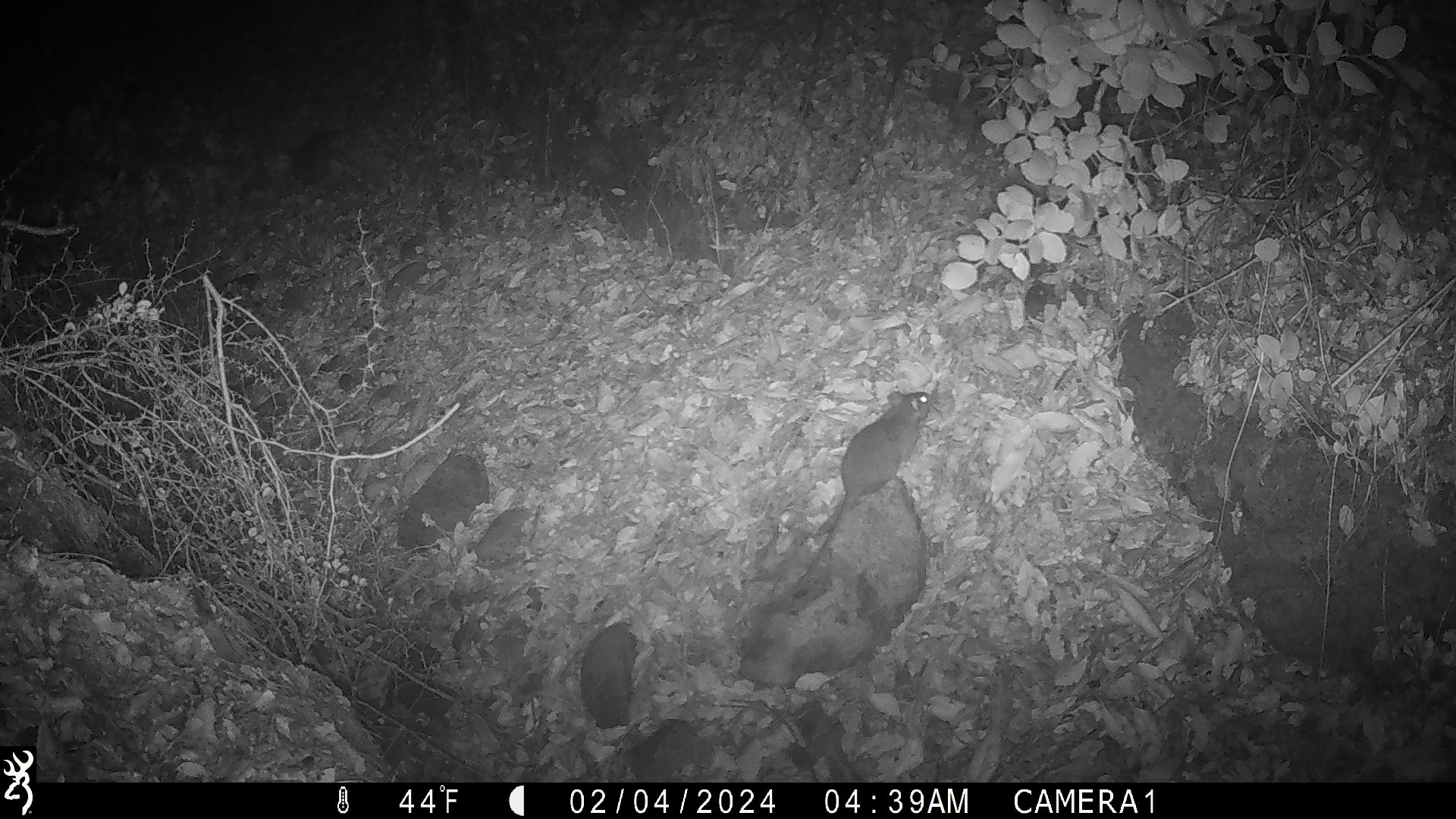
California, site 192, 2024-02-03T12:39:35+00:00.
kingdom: Animalia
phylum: Chordata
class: Mammalia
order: Rodentia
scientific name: Rodentia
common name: mouse or rat